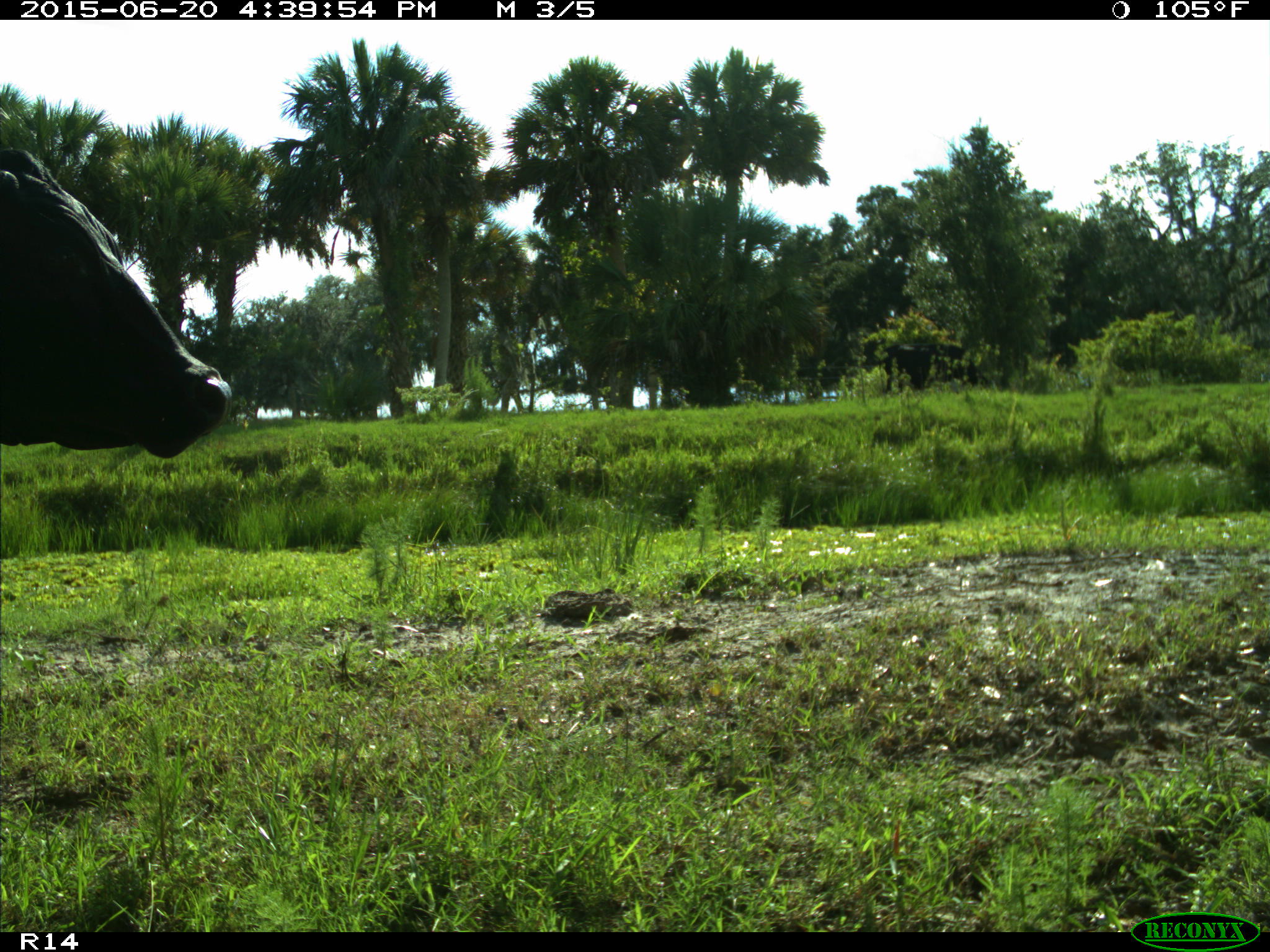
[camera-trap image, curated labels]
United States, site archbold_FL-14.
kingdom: Animalia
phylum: Chordata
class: Mammalia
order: Artiodactyla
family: Bovidae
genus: Bos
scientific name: Bos taurus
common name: domestic cow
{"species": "Bos taurus (domestic cow)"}